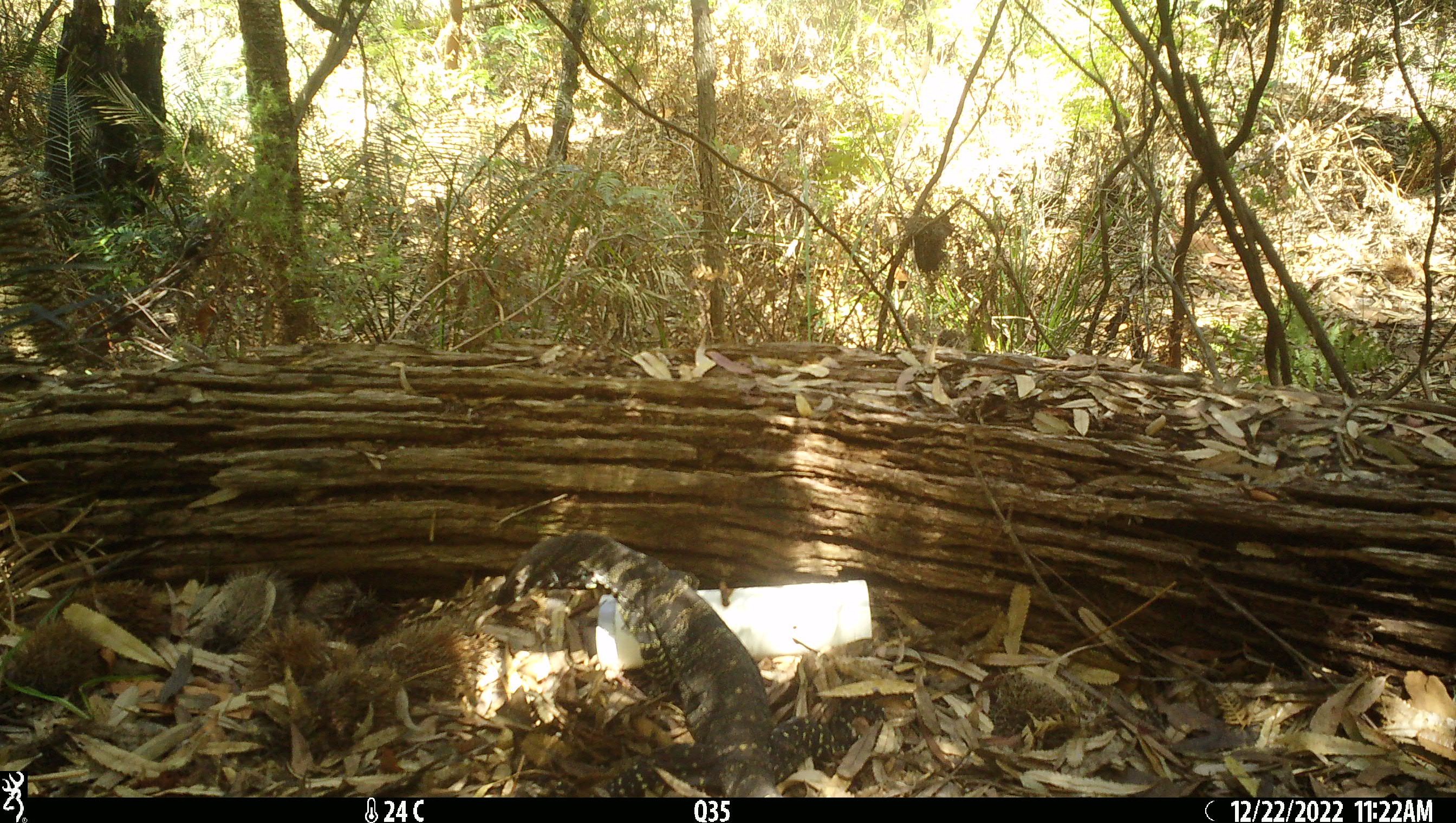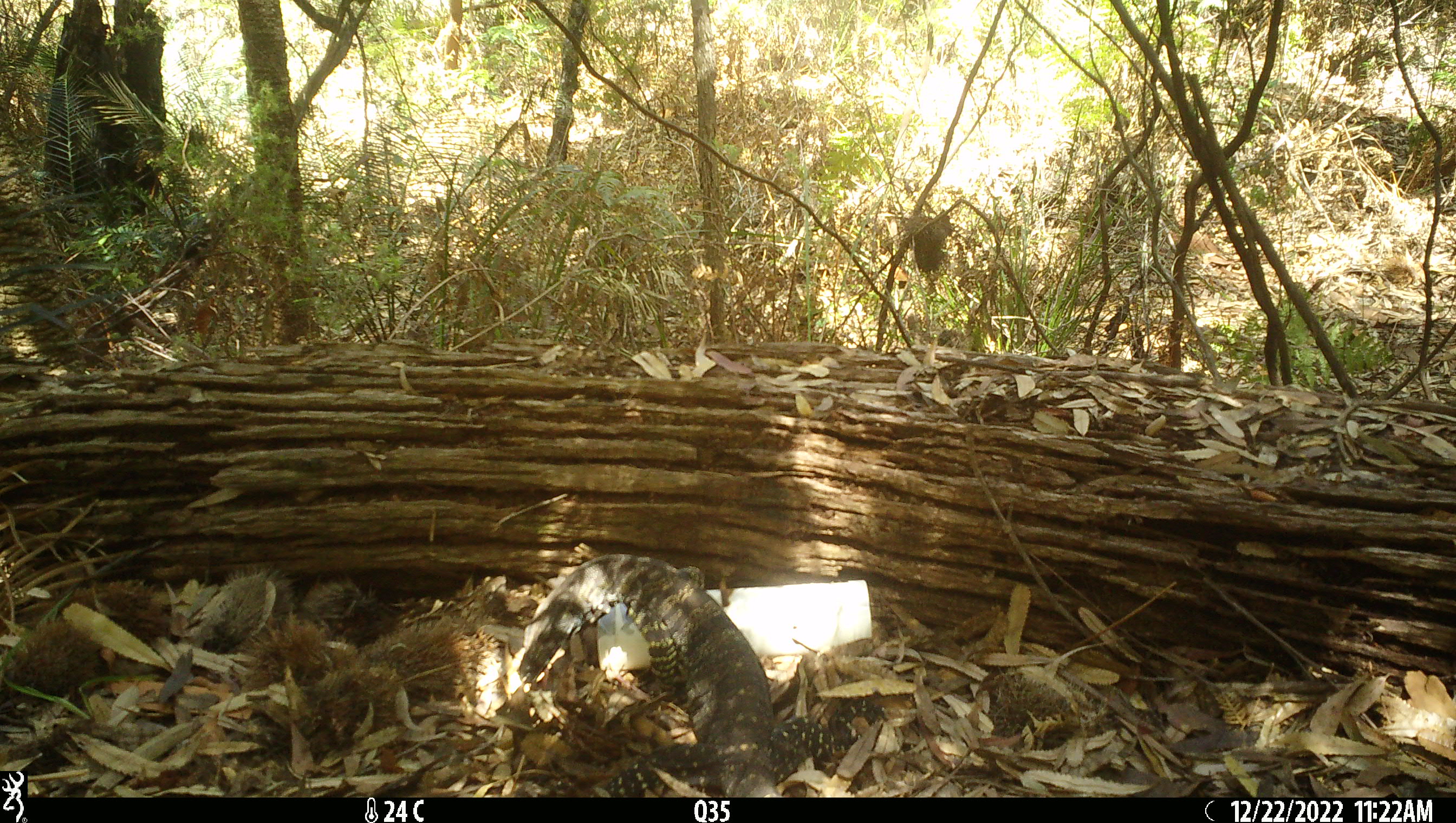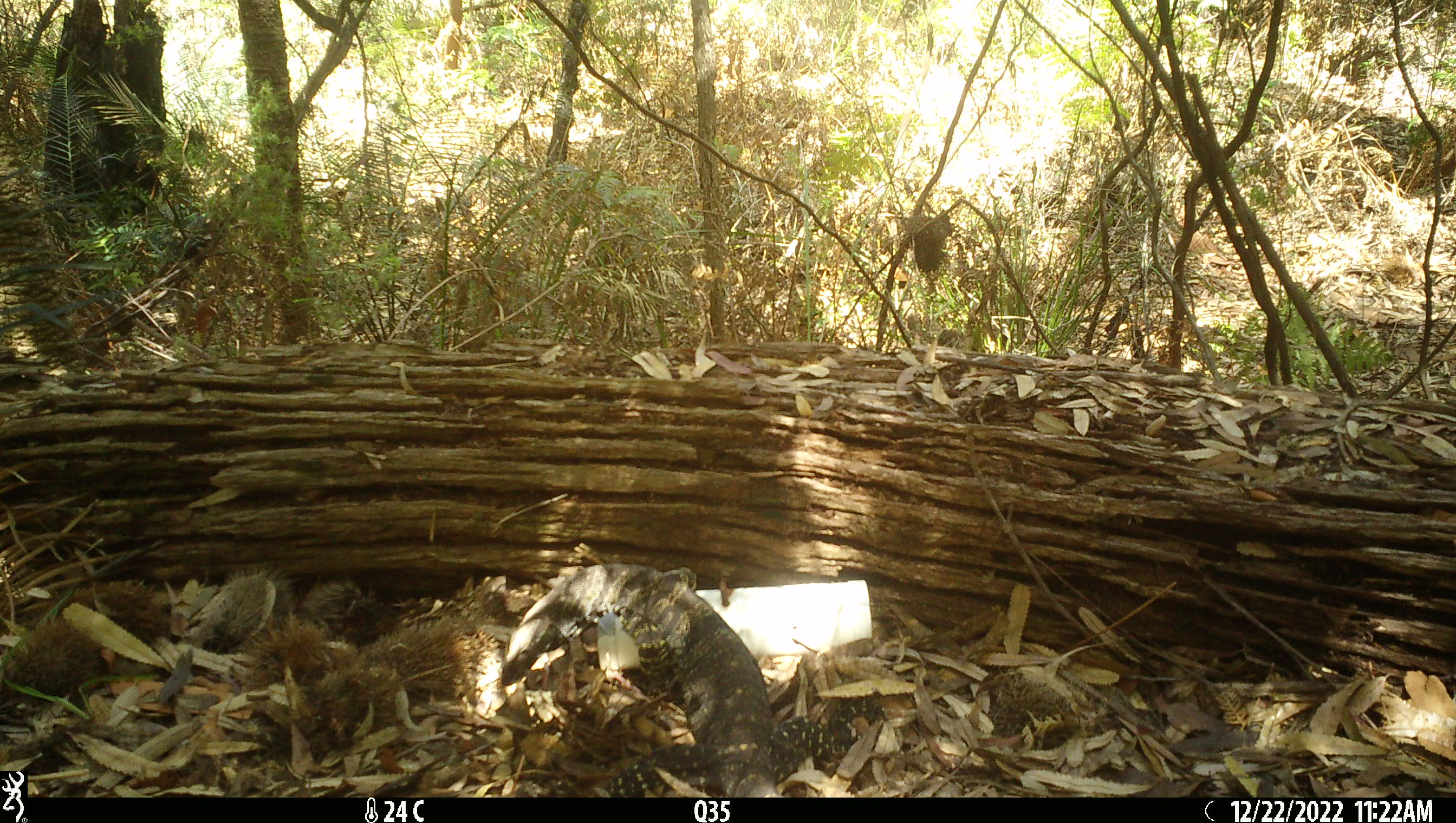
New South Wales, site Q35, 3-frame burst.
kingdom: Animalia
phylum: Chordata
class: Reptilia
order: Squamata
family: Varanidae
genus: Varanus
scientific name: Varanus varius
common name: lace monitor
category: goanna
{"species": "goanna (lace monitor) (Varanus varius)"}